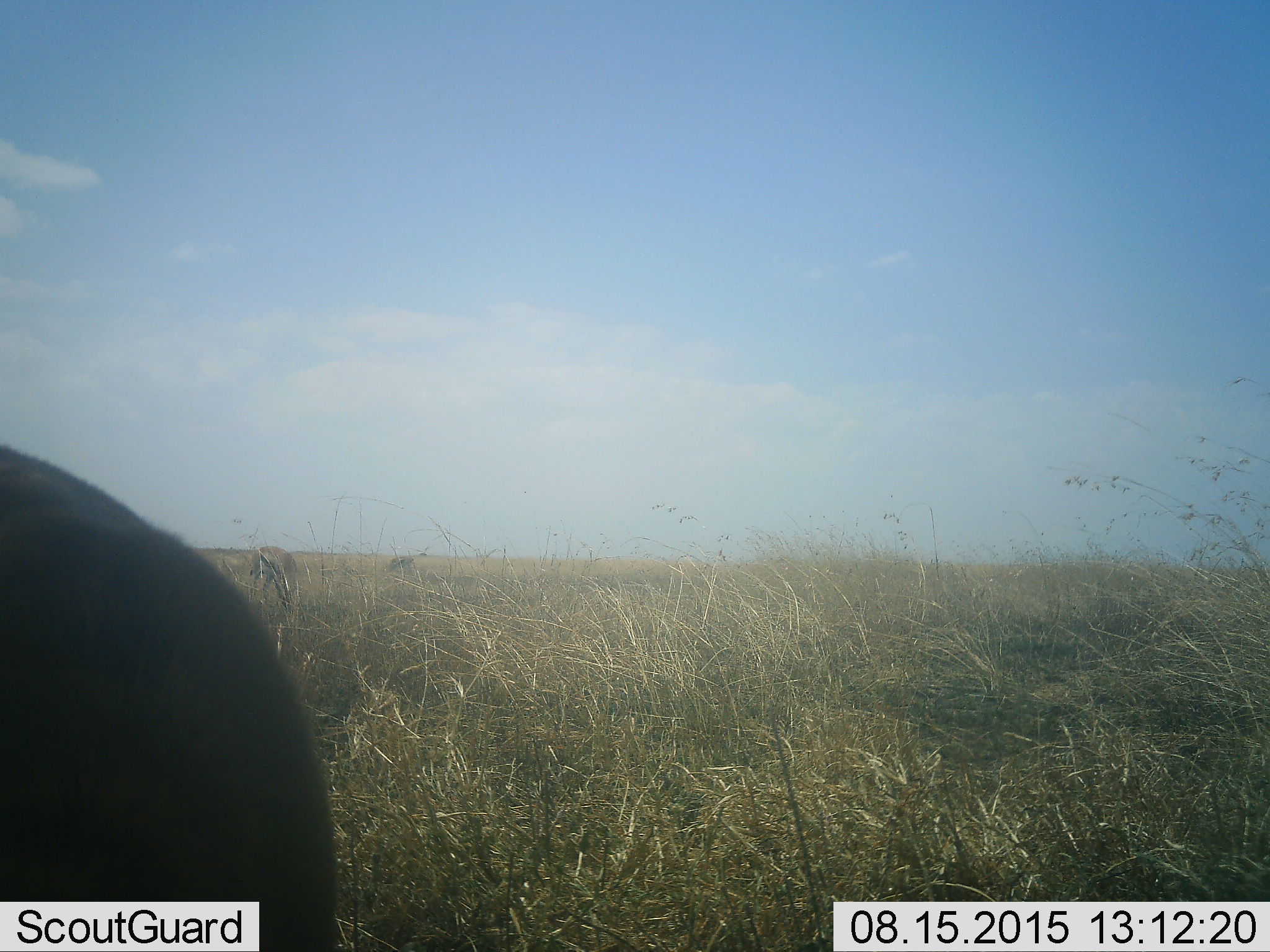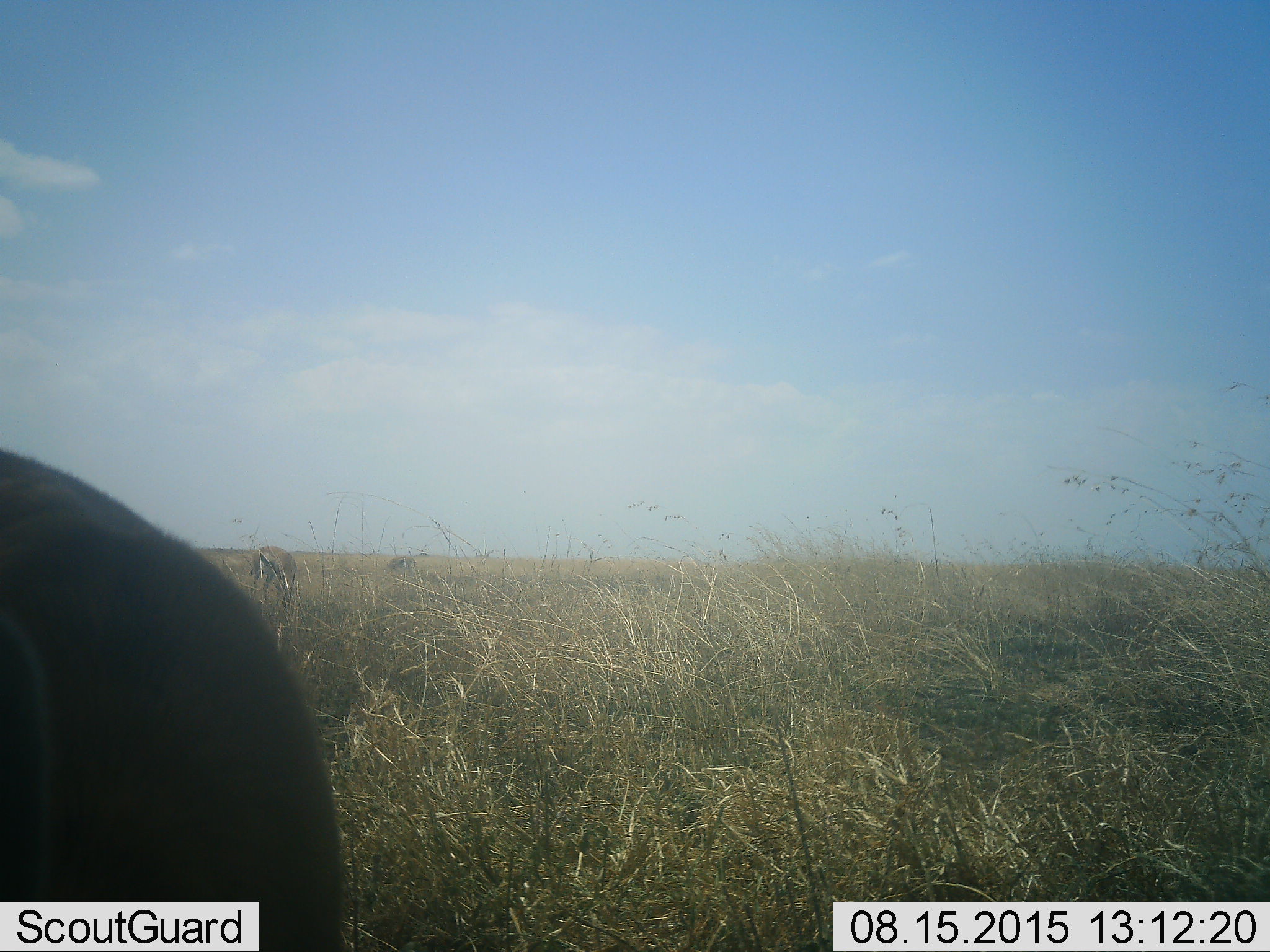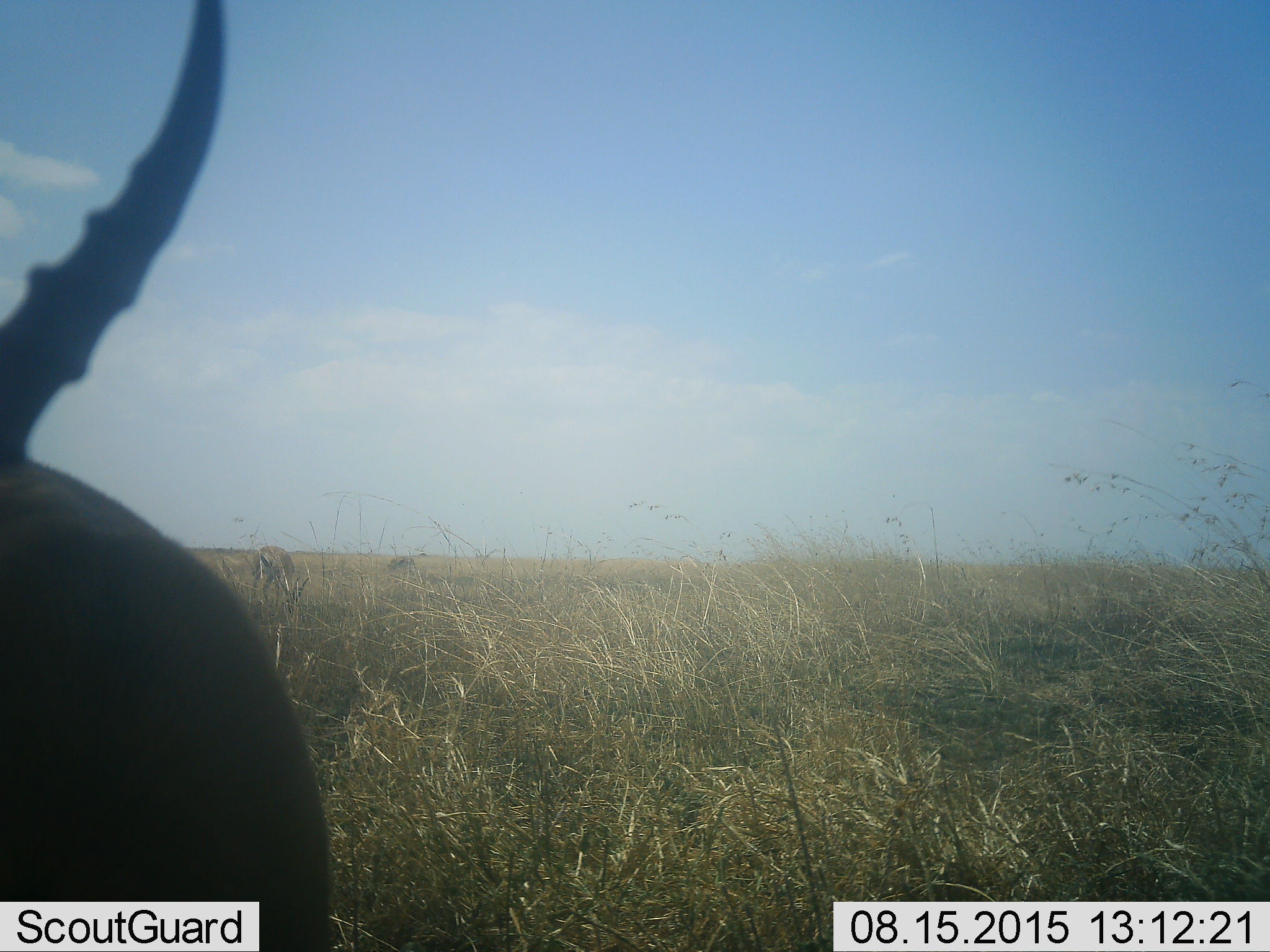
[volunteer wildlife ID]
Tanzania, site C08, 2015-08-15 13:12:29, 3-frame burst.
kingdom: Animalia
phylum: Chordata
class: Mammalia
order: Artiodactyla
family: Bovidae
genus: Eudorcas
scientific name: Eudorcas thomsonii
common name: thomson's gazelle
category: gazellethomsons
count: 3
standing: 60%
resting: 20%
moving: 10%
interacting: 0%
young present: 0%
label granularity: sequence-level